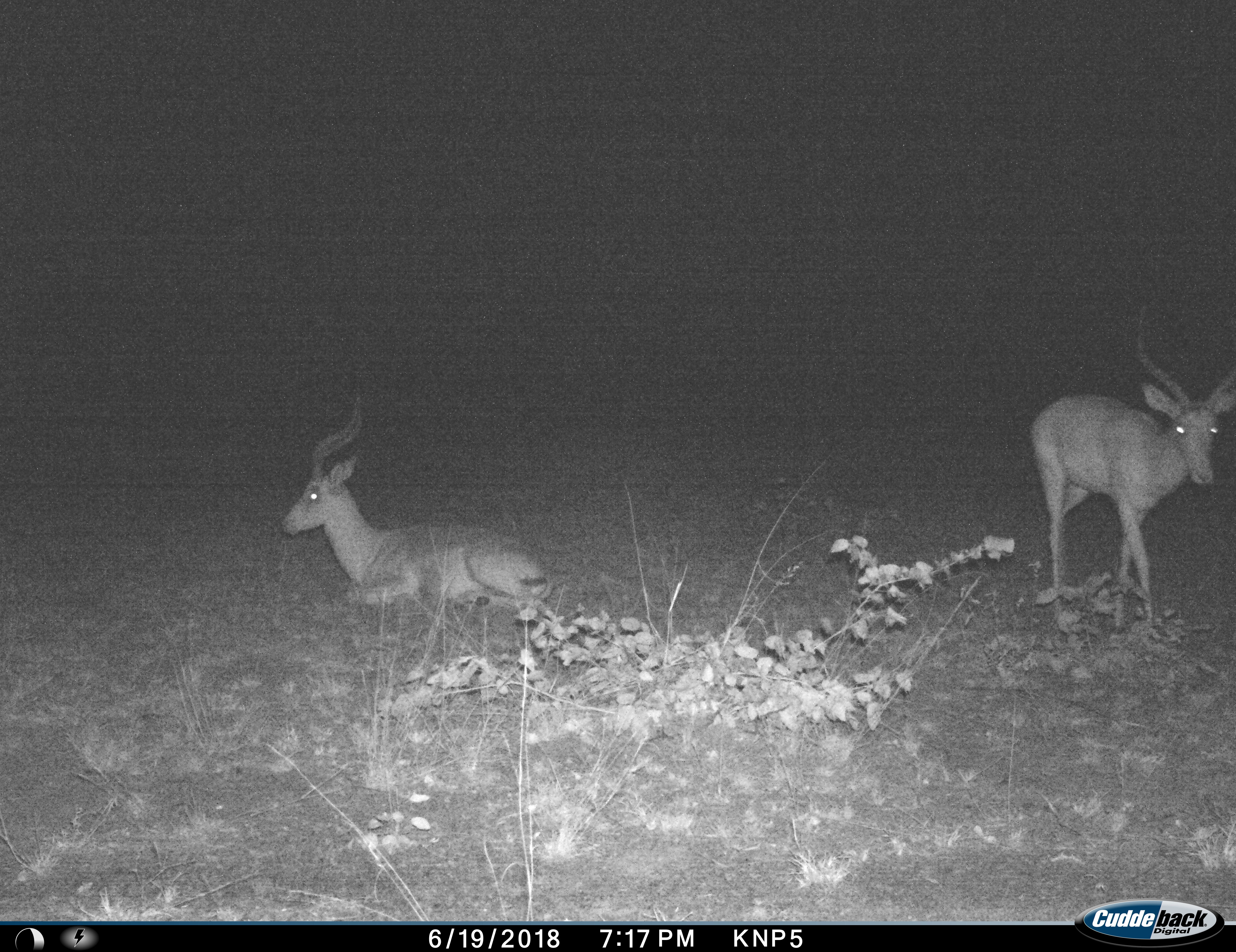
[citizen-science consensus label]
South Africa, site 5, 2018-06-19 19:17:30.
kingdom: Animalia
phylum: Chordata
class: Mammalia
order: Artiodactyla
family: Bovidae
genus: Aepyceros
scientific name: Aepyceros melampus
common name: impala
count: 2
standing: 33%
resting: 100%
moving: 67%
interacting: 0%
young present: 0%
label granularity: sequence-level